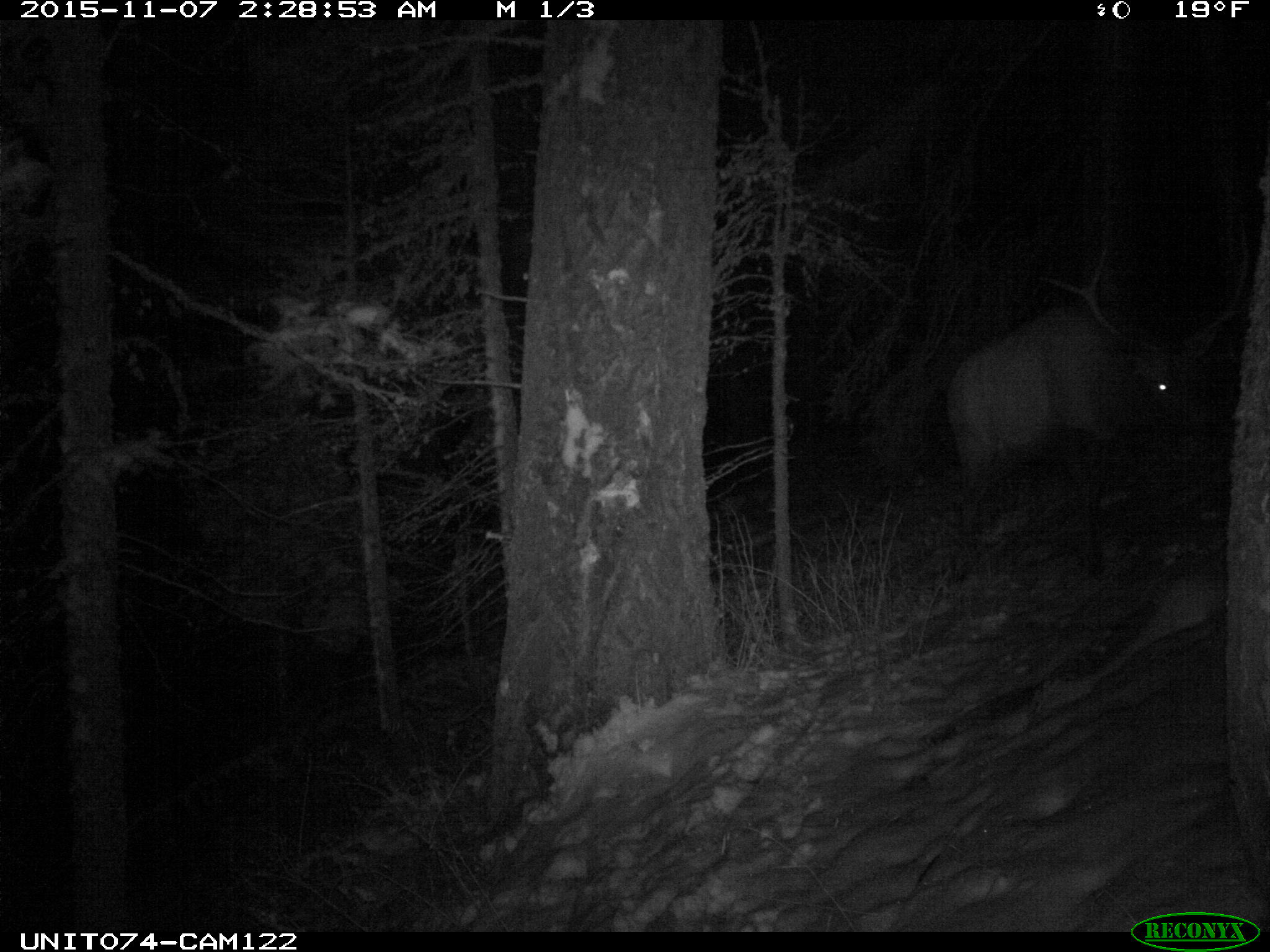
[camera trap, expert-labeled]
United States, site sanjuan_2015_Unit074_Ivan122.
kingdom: Animalia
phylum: Chordata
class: Mammalia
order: Artiodactyla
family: Cervidae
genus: Cervus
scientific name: Cervus elaphus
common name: red deer